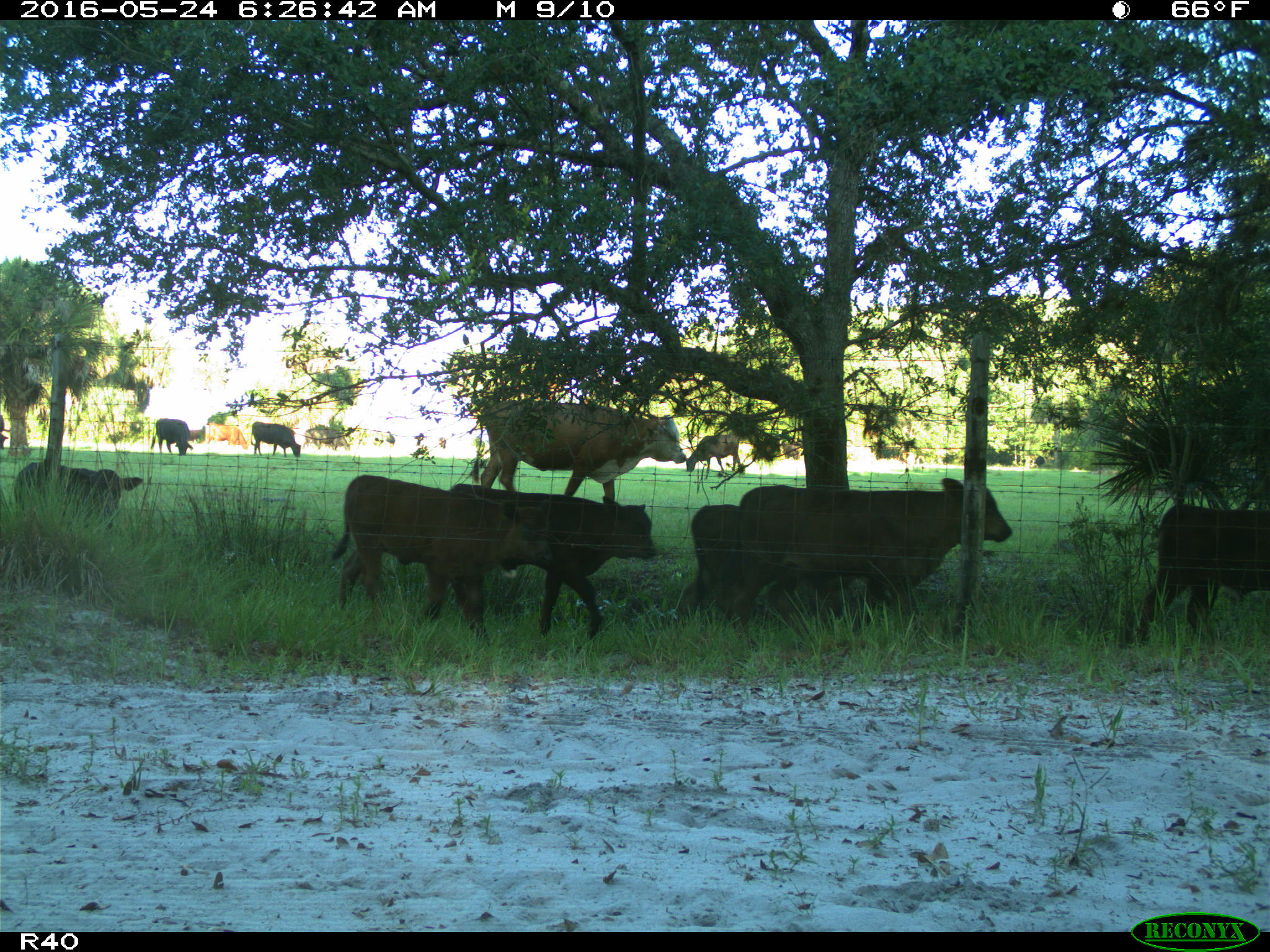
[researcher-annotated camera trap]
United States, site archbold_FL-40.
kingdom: Animalia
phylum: Chordata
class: Mammalia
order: Artiodactyla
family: Bovidae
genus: Bos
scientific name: Bos taurus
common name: domestic cow